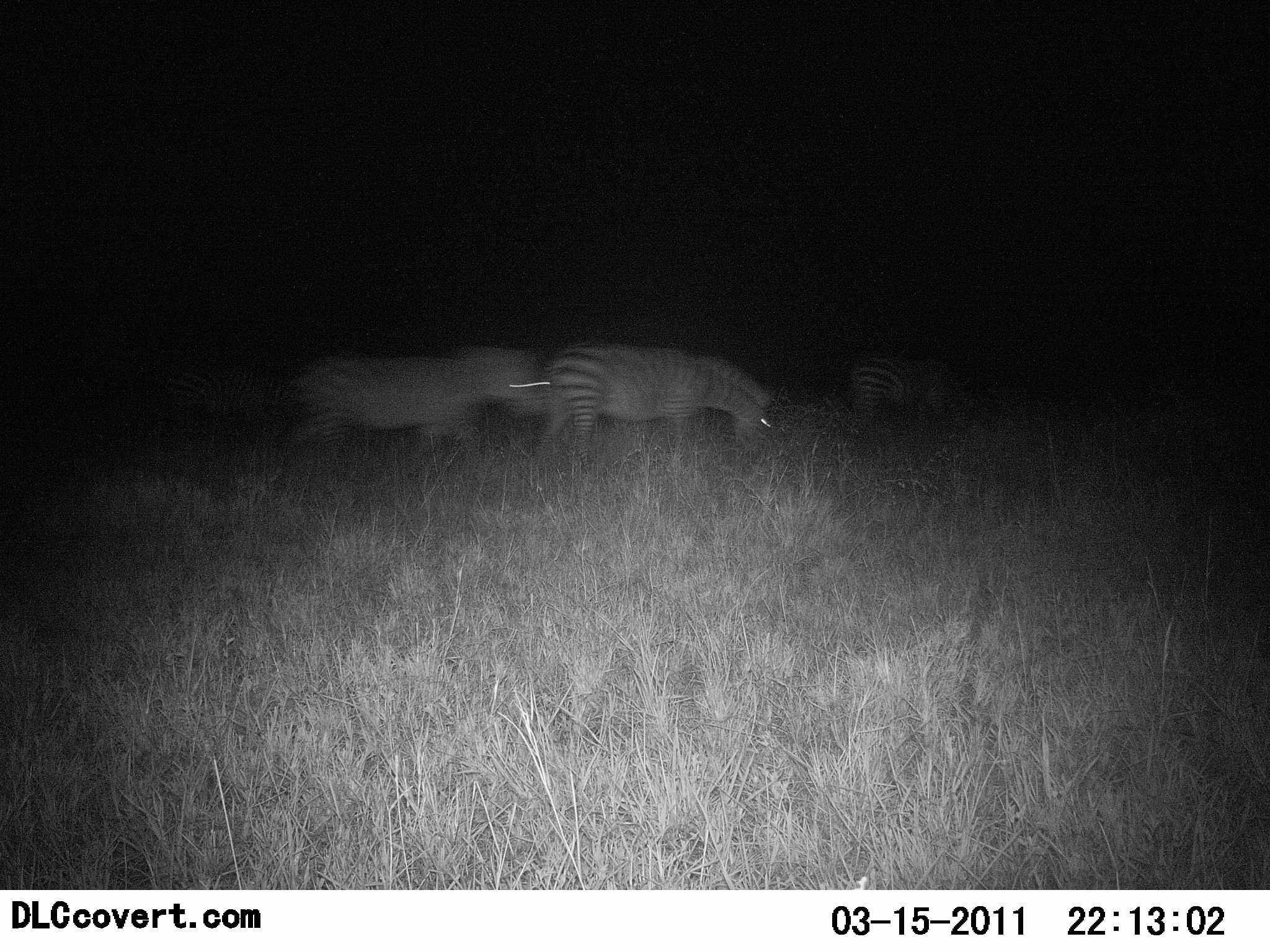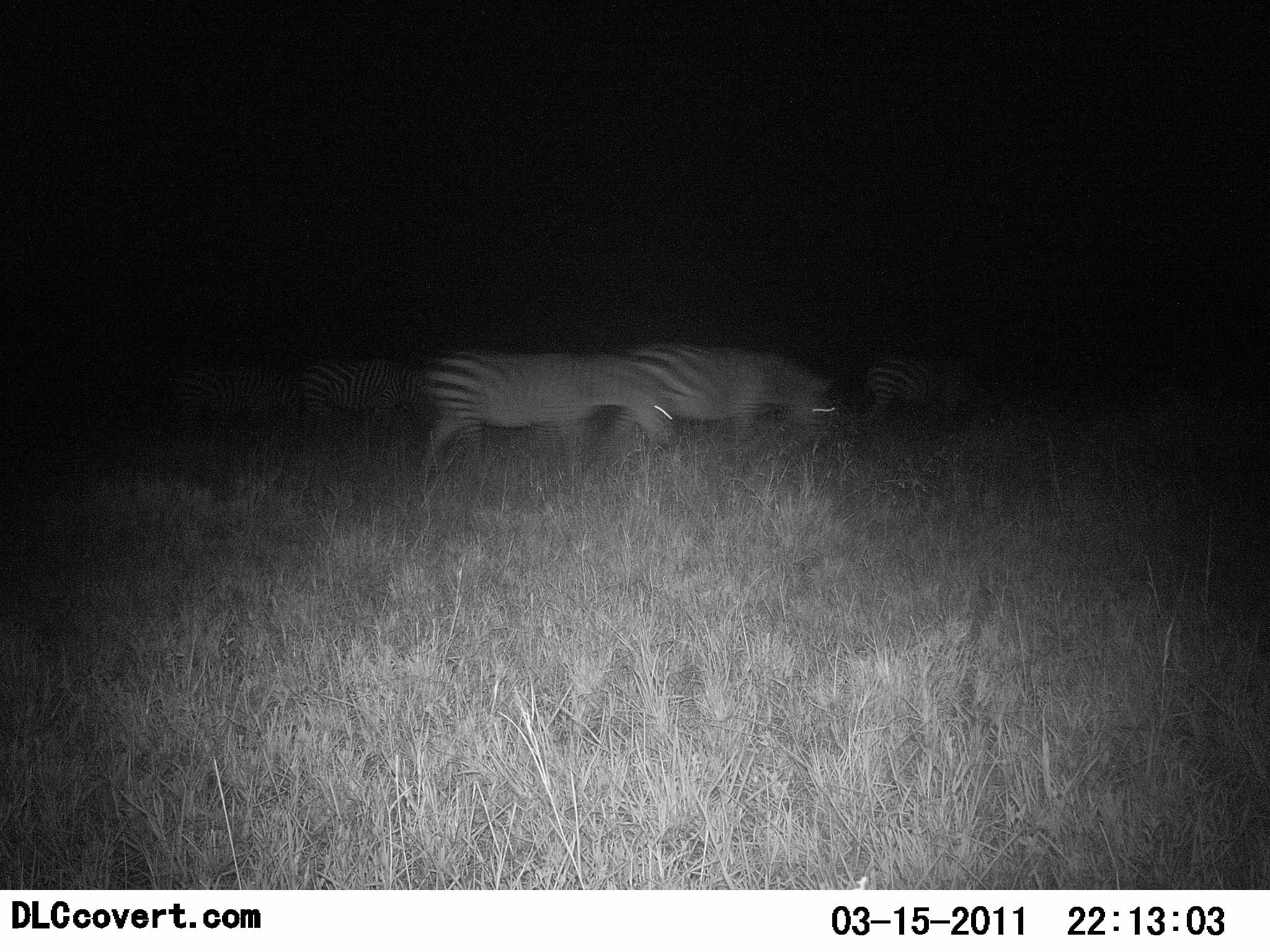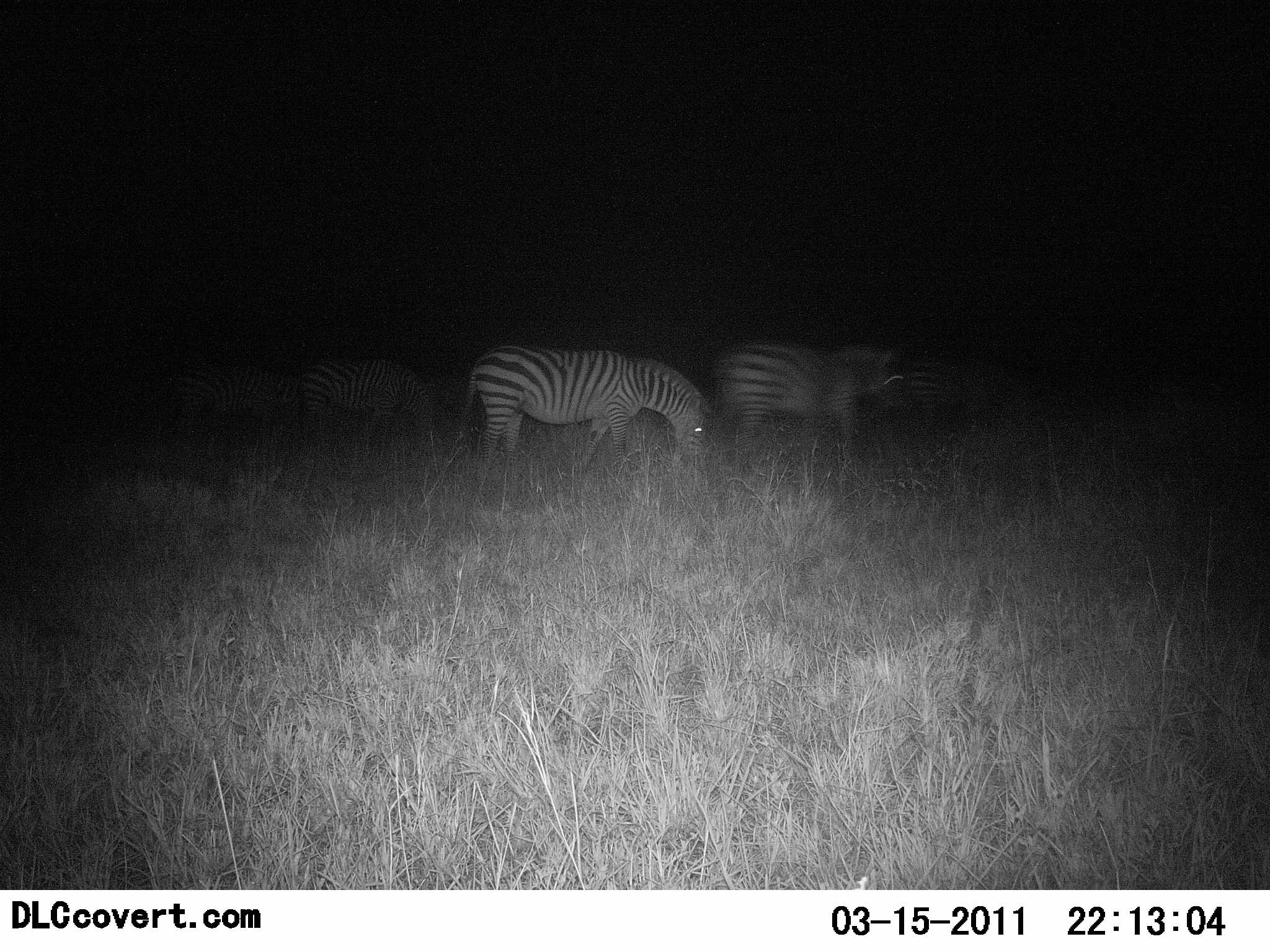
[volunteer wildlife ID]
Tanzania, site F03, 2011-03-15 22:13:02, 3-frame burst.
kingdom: Animalia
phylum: Chordata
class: Mammalia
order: Perissodactyla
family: Equidae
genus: Equus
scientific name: Equus quagga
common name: plains zebra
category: zebra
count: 5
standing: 8%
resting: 0%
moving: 85%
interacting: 0%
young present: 0%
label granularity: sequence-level